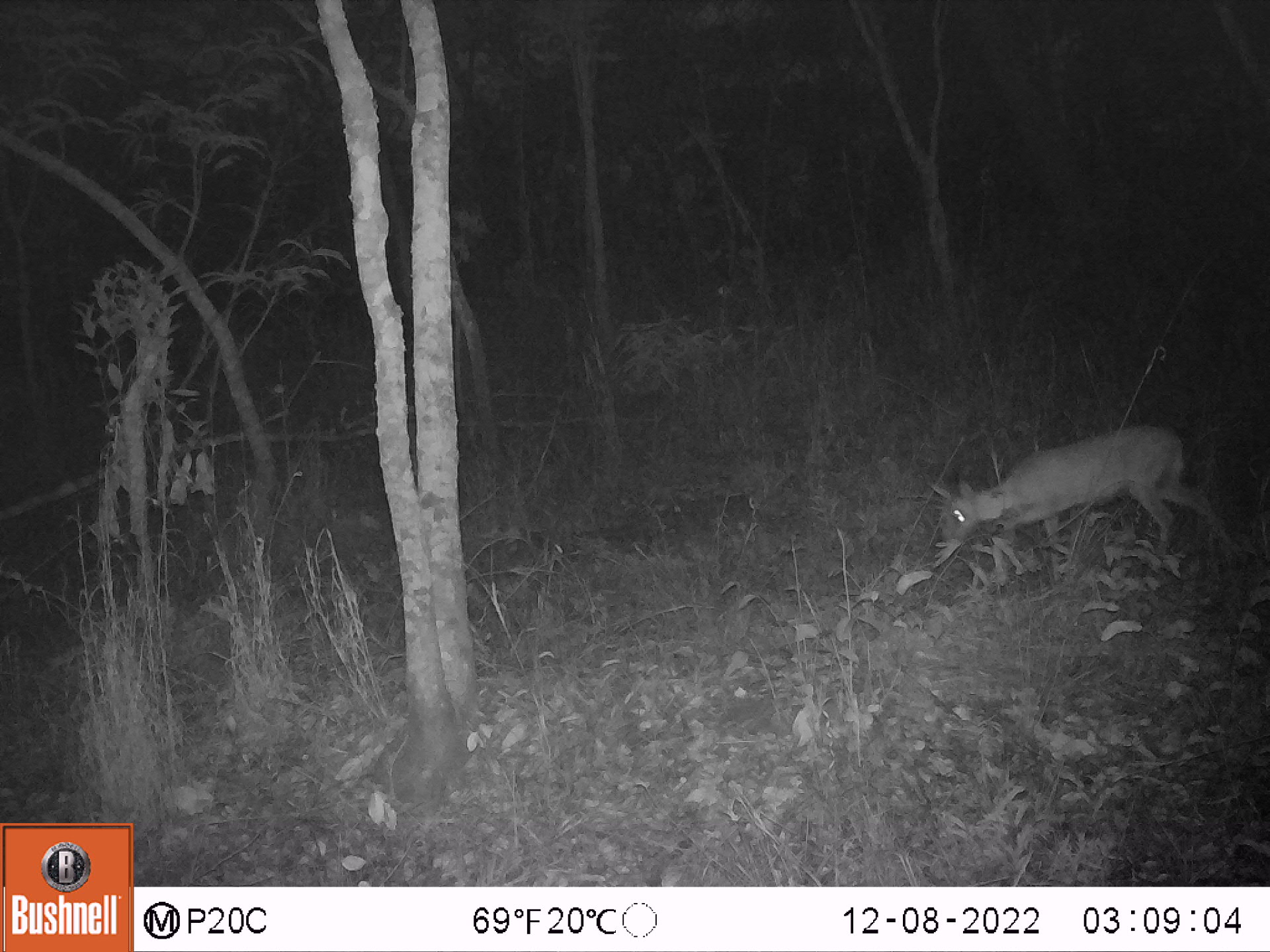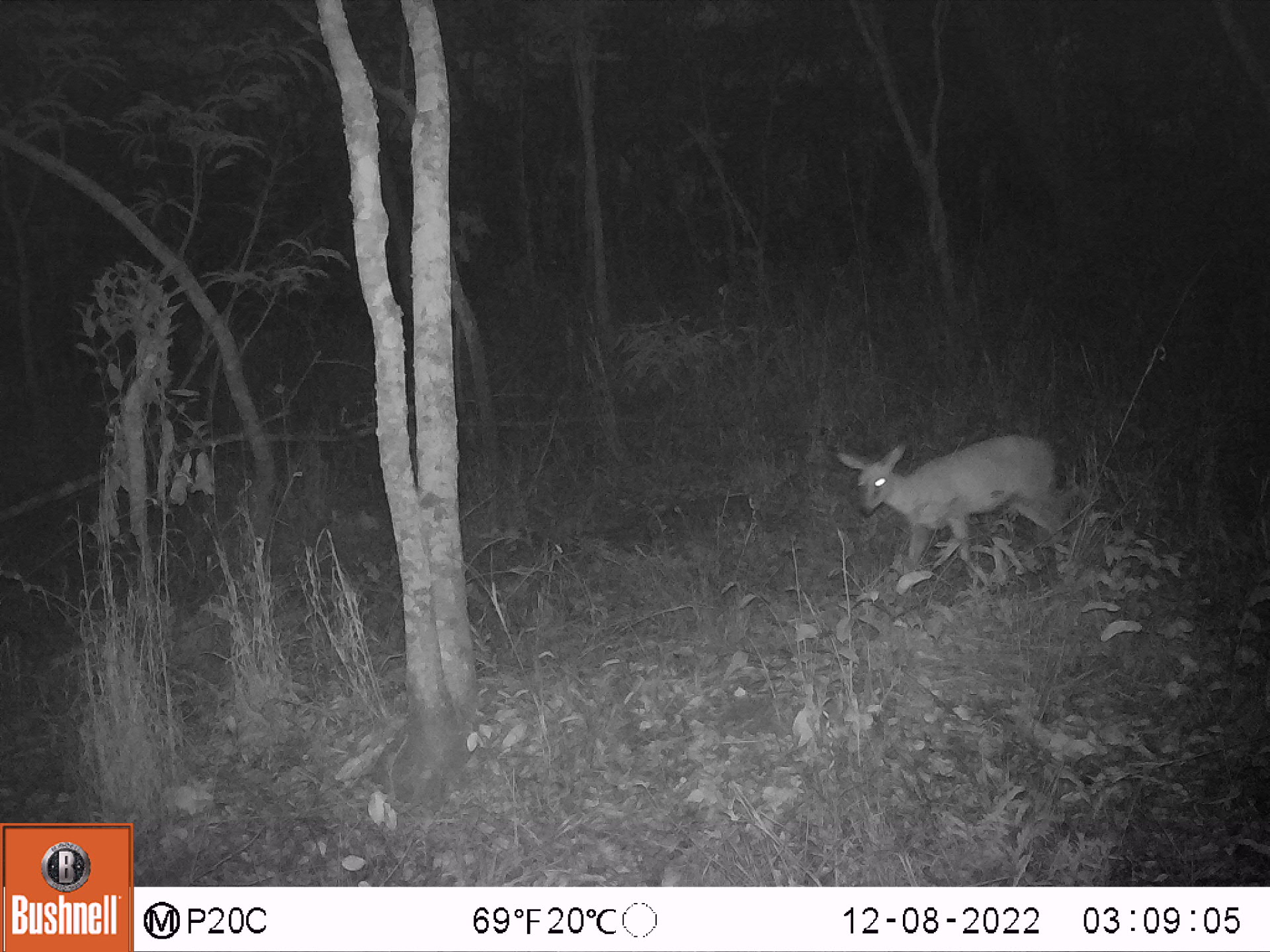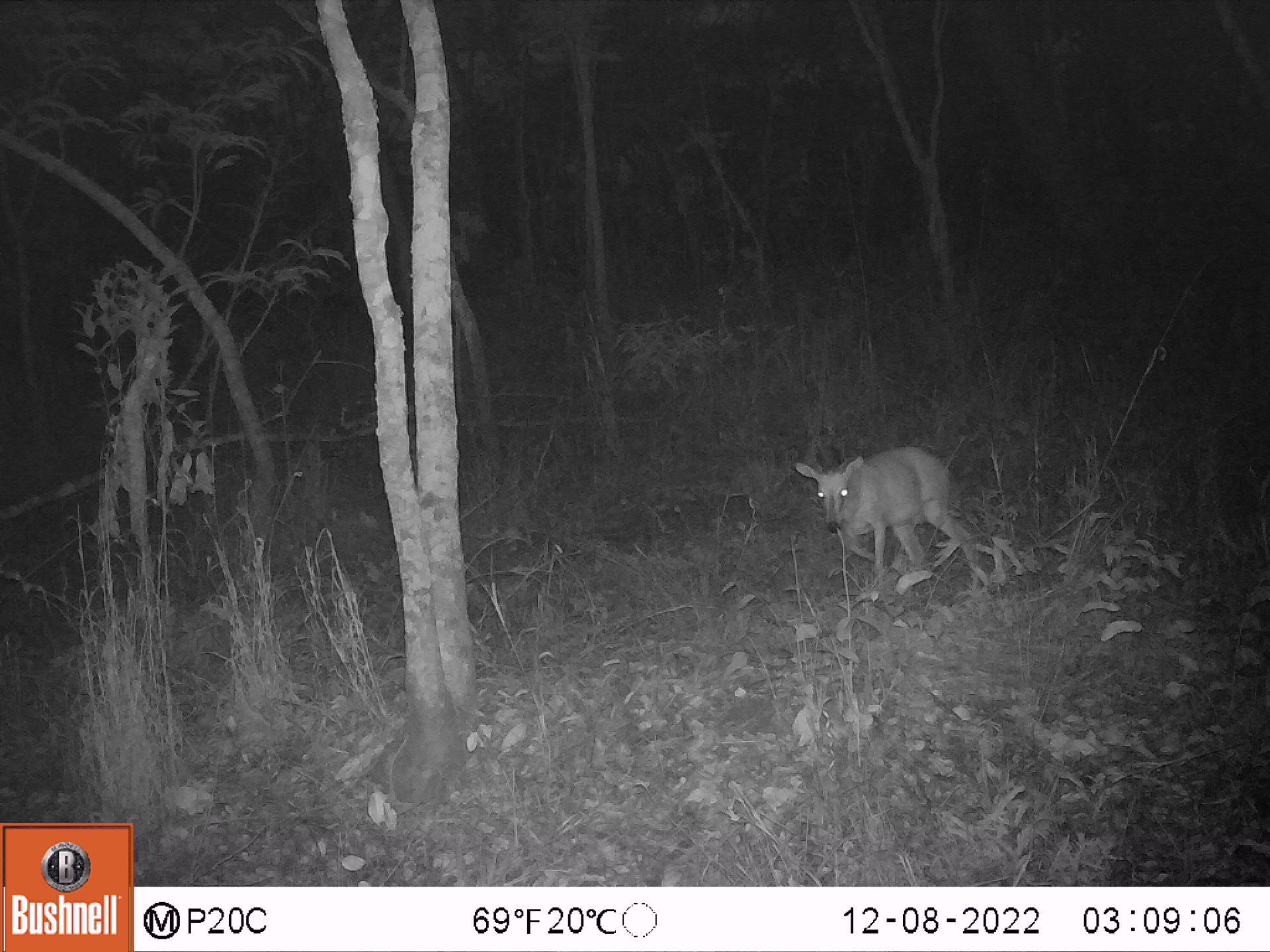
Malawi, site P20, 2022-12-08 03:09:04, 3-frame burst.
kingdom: Animalia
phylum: Chordata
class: Mammalia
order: Artiodactyla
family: Bovidae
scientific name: Antilopinae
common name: small antelope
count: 1